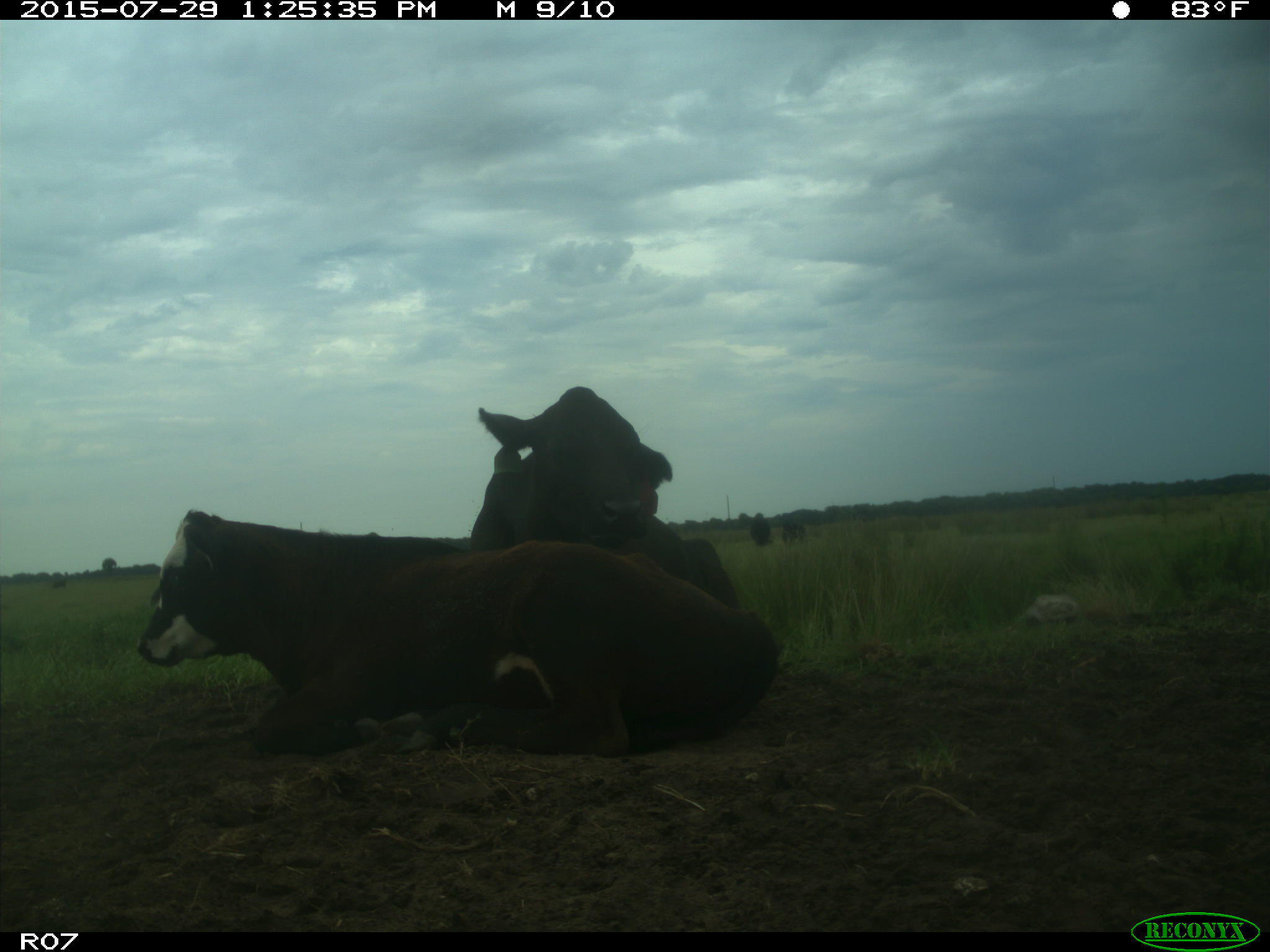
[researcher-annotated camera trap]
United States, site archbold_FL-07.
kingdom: Animalia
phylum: Chordata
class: Mammalia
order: Artiodactyla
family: Bovidae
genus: Bos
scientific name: Bos taurus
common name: domestic cow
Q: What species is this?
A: Bos taurus (domestic cow).